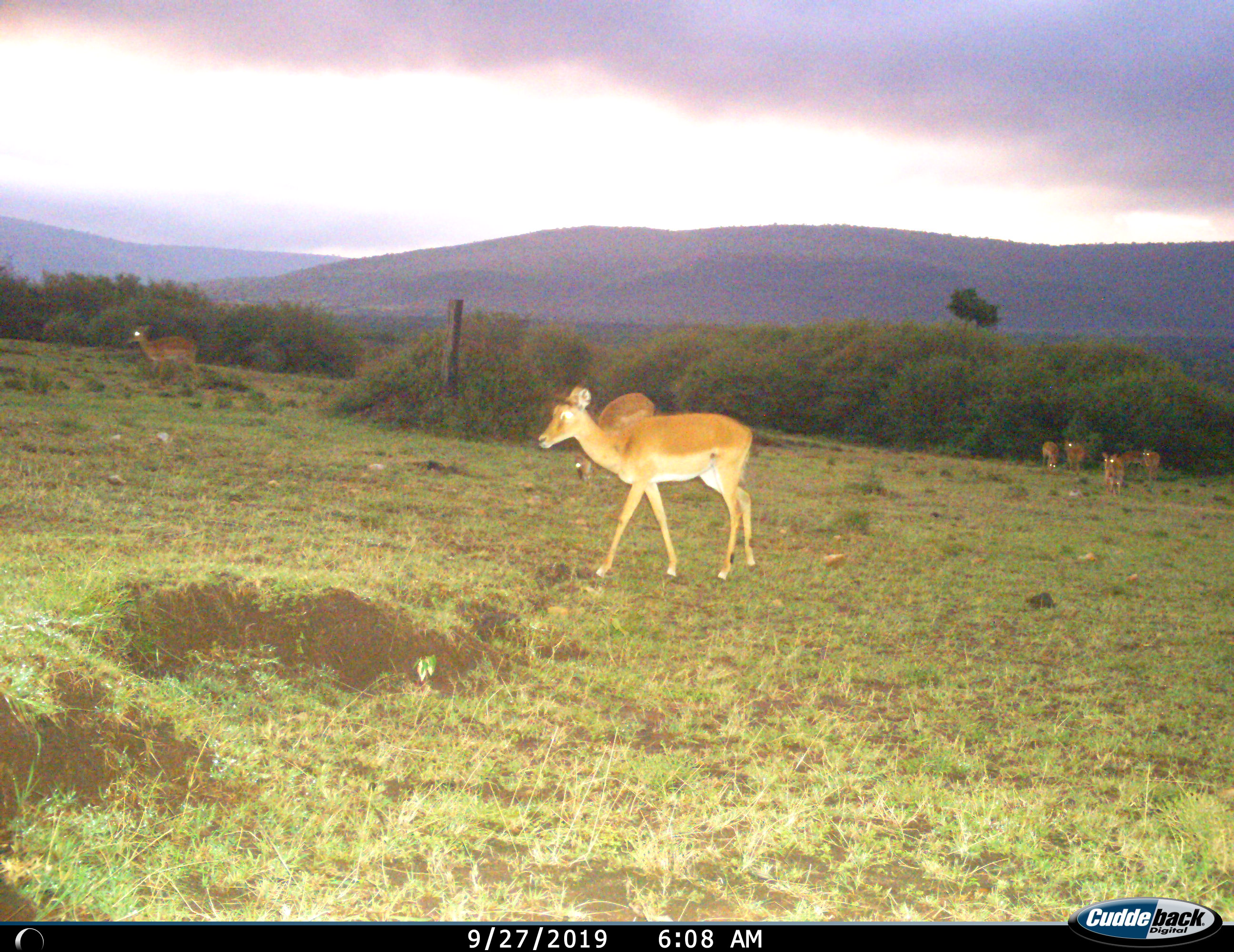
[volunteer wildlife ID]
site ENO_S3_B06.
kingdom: Animalia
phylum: Chordata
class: Mammalia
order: Artiodactyla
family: Bovidae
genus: Aepyceros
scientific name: Aepyceros melampus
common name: impala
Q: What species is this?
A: Impala (Aepyceros melampus).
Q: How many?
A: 8.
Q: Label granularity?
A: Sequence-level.